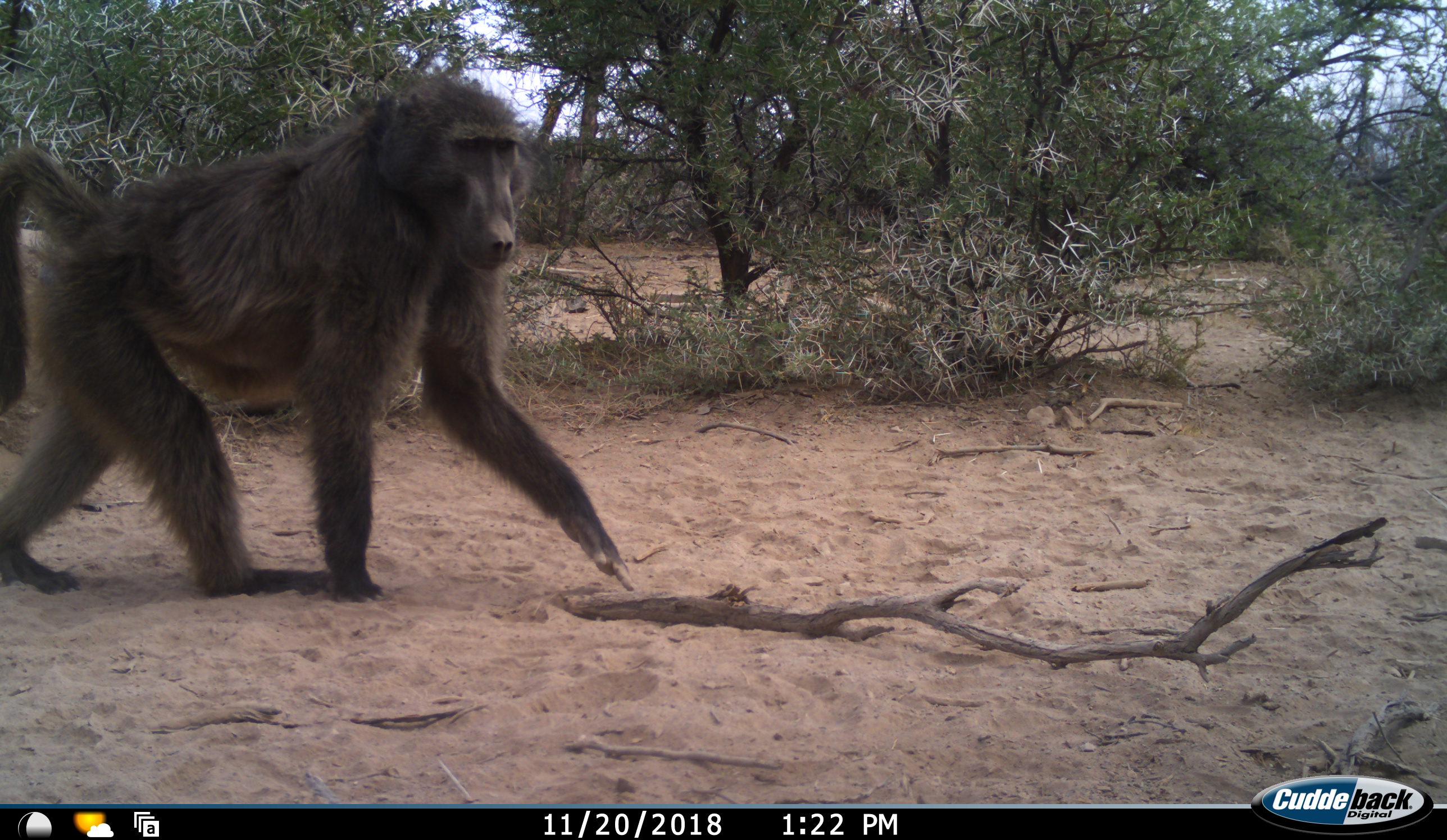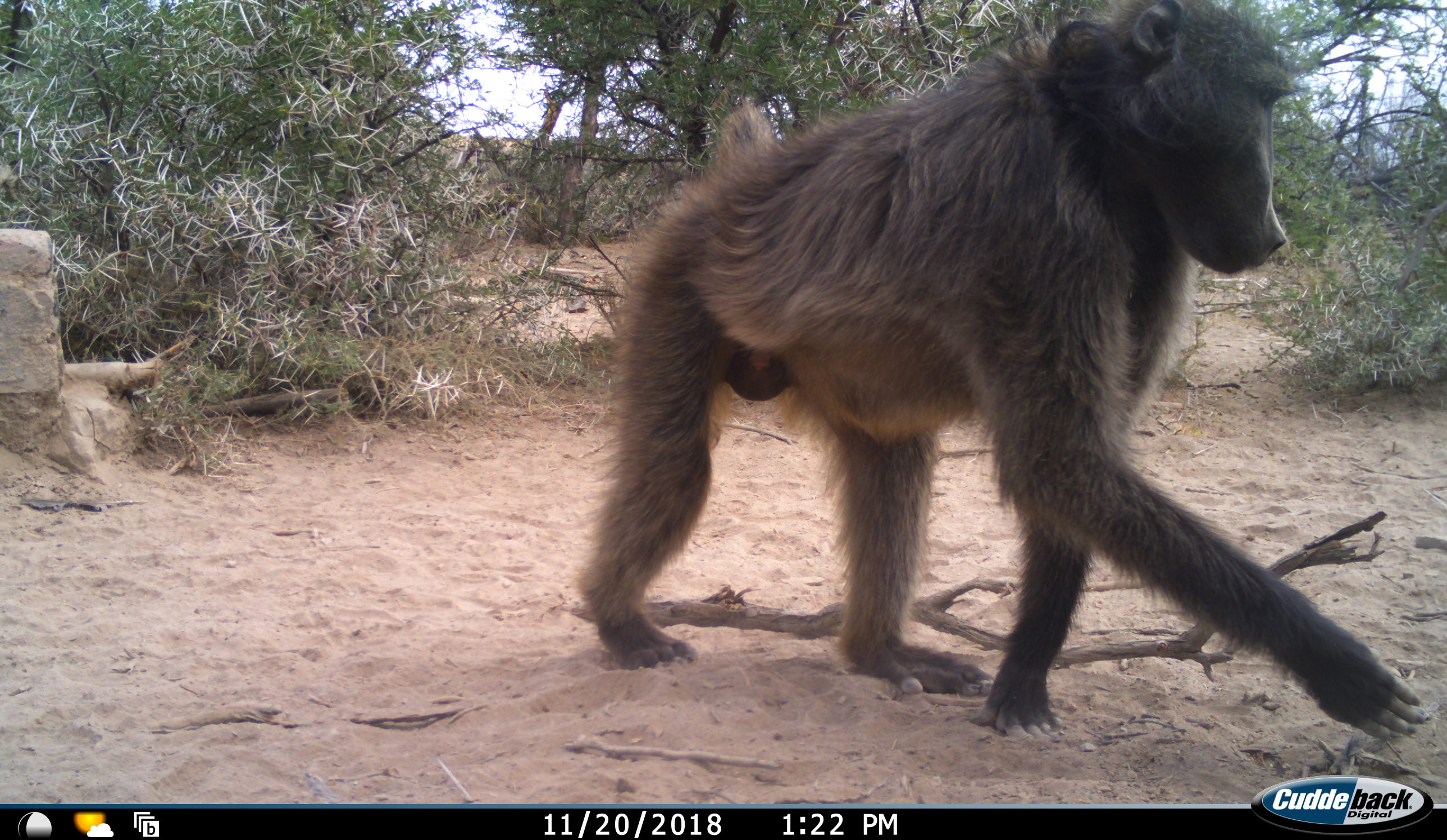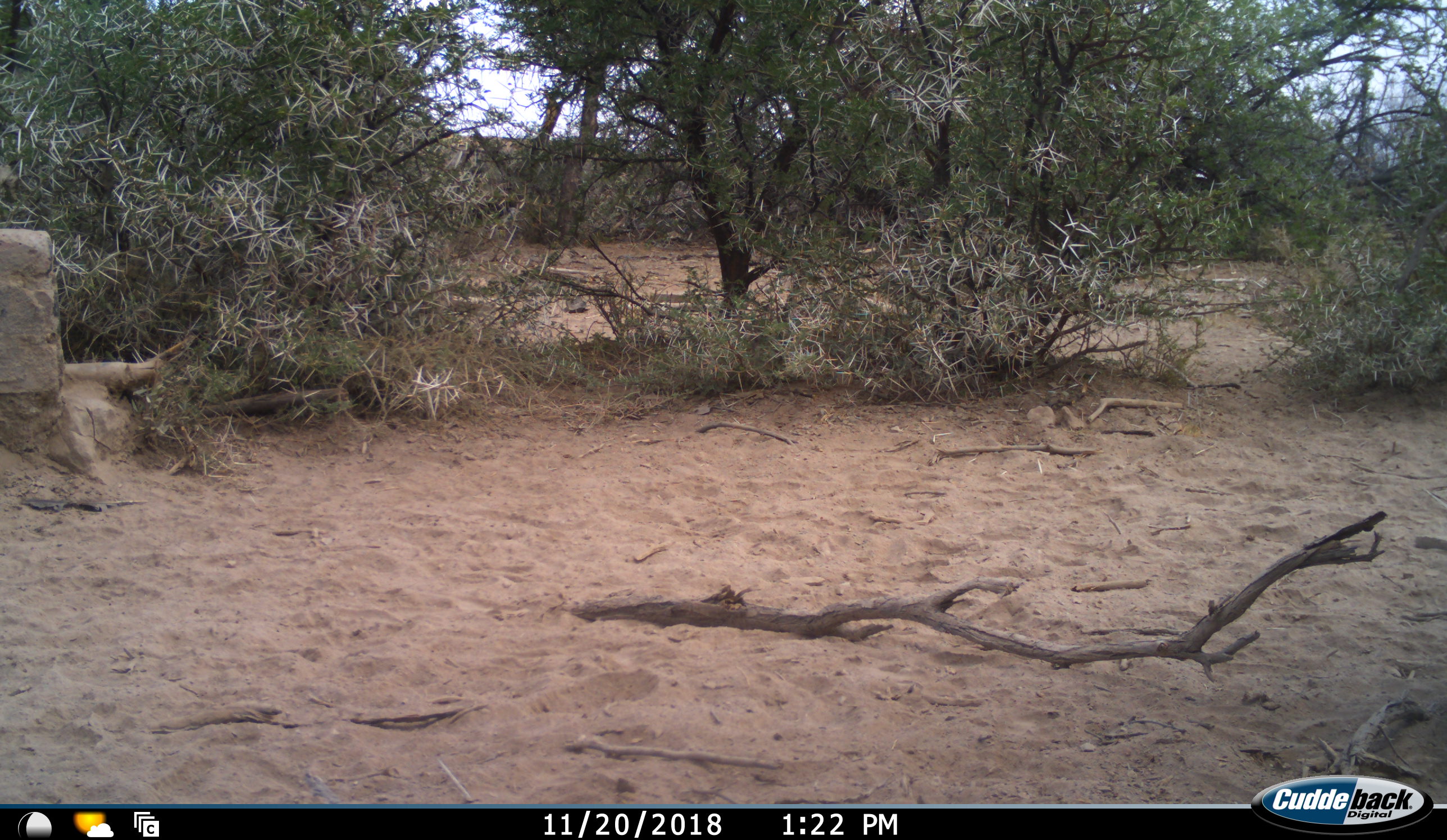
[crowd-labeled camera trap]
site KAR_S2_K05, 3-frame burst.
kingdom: Animalia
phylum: Chordata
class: Mammalia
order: Primates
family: Cercopithecidae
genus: Papio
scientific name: Papio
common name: baboon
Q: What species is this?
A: Baboon (Papio).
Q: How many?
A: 1.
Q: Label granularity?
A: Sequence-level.